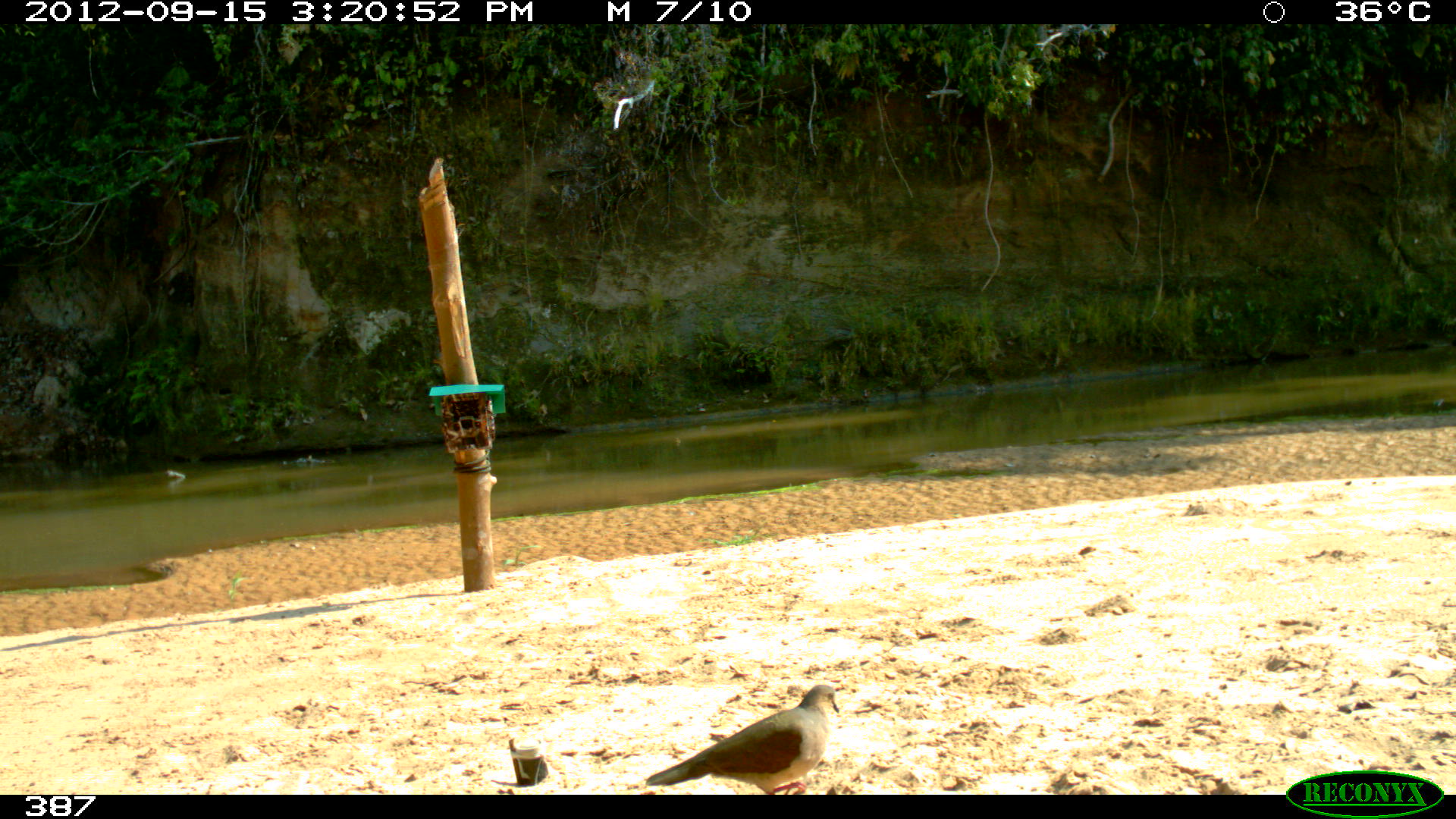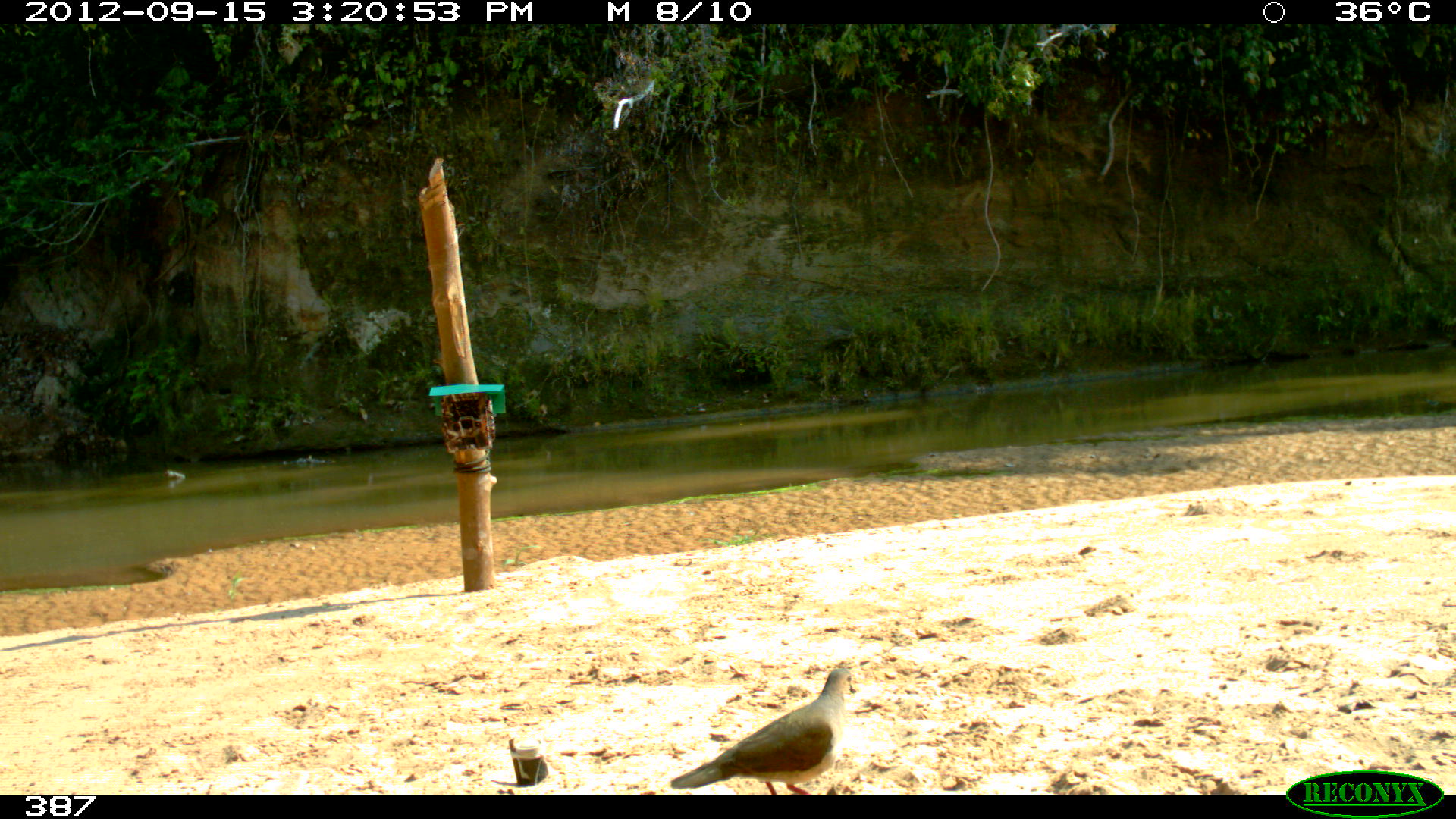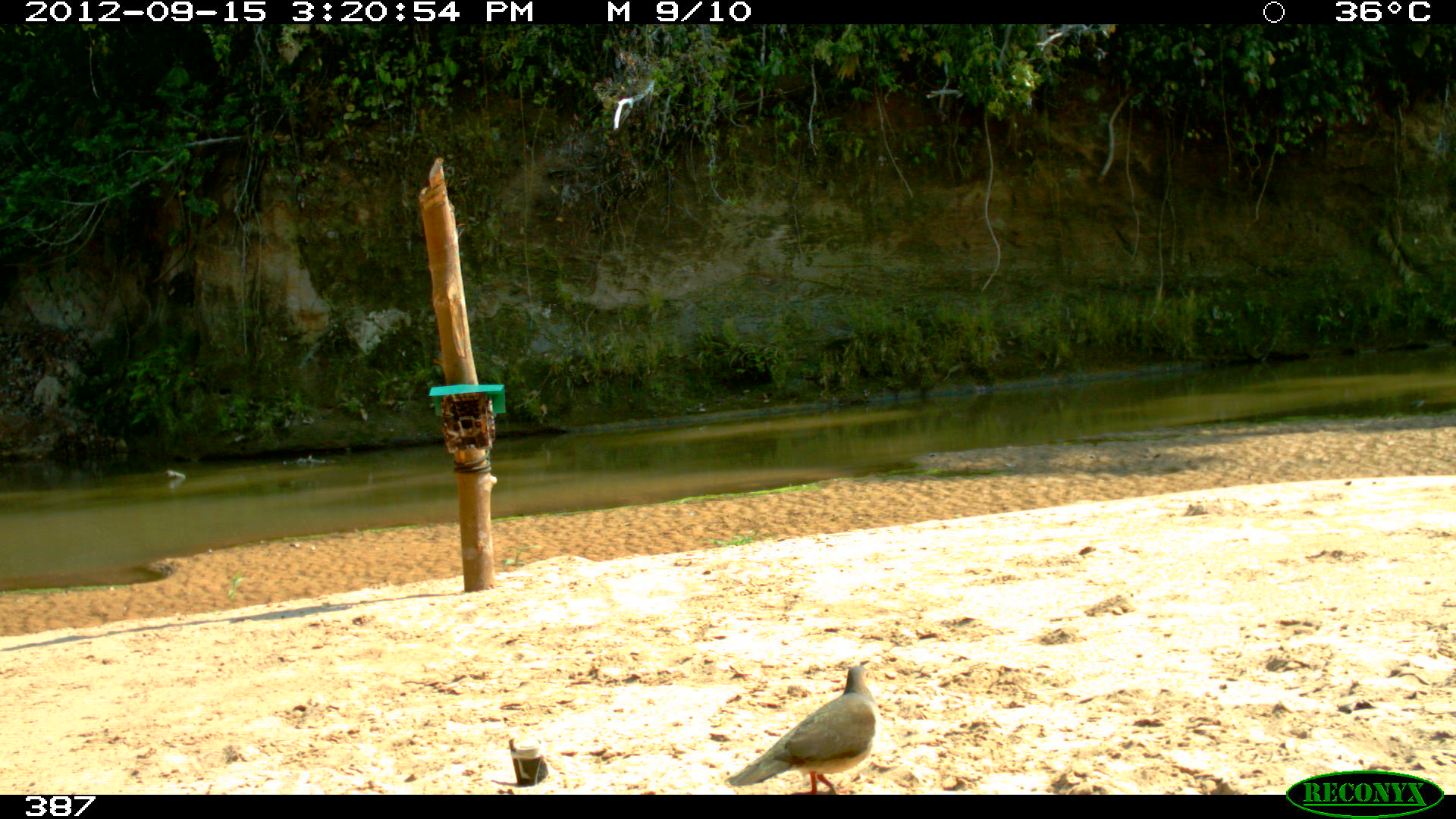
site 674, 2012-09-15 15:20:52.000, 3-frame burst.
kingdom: Animalia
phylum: Chordata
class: Aves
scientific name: Aves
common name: bird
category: unknown bird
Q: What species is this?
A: Unknown bird (bird) (Aves).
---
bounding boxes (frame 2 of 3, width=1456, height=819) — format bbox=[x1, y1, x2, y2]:
unknown bird: bbox=[670, 667, 857, 795]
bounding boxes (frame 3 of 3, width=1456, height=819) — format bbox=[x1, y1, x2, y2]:
unknown bird: bbox=[725, 664, 879, 794]